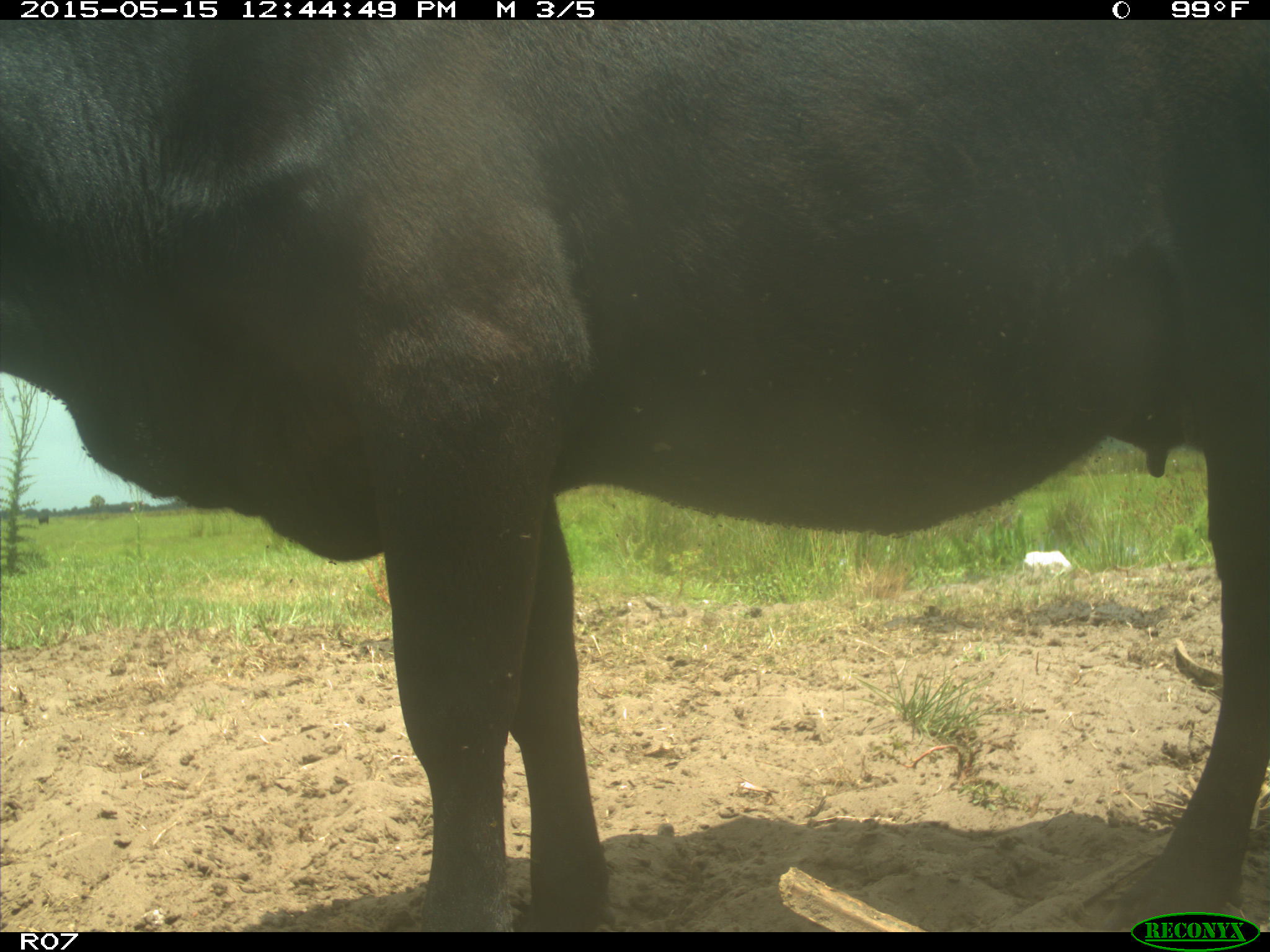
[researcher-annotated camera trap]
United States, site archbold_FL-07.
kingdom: Animalia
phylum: Chordata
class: Mammalia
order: Artiodactyla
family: Bovidae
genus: Bos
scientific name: Bos taurus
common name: domestic cow